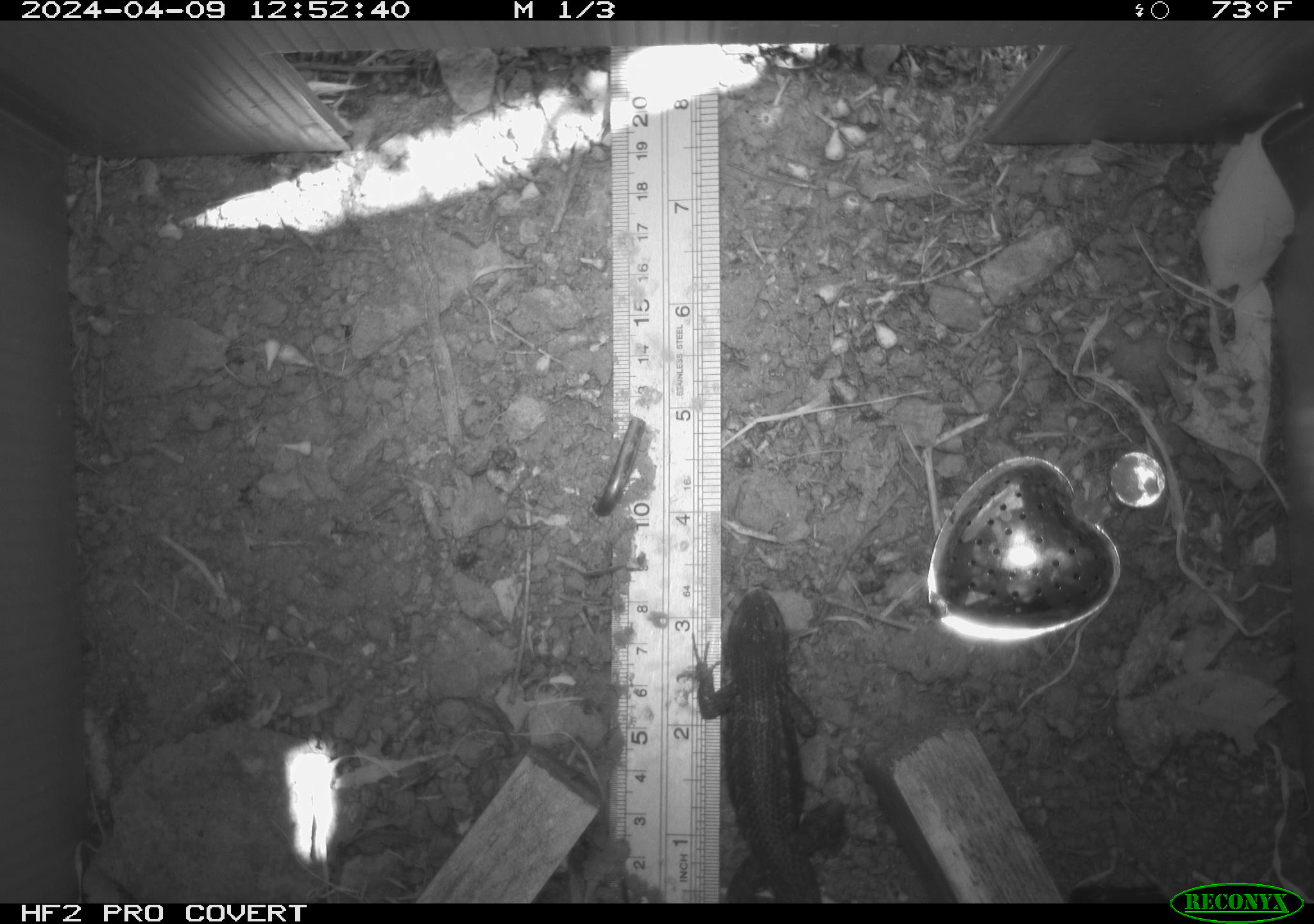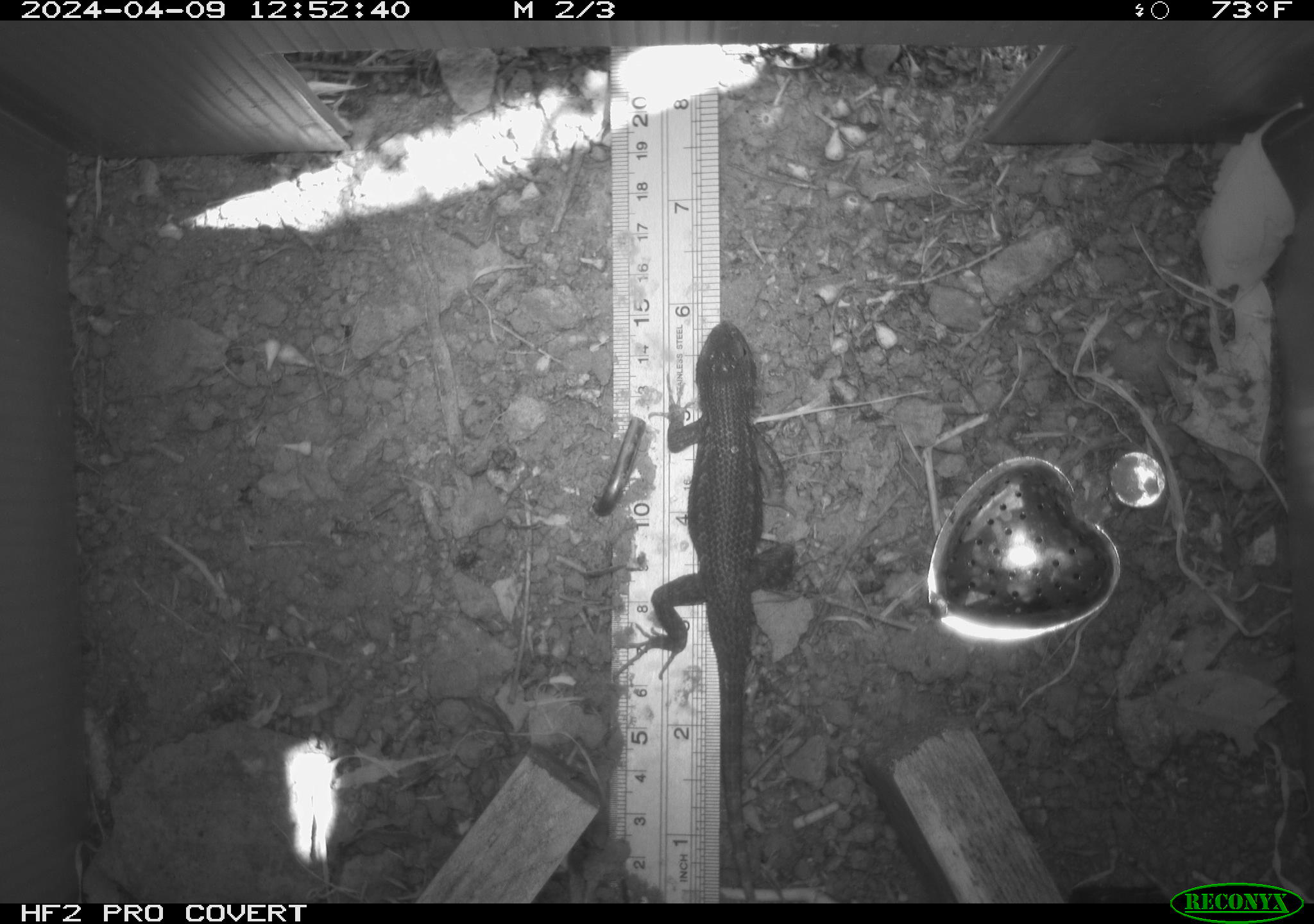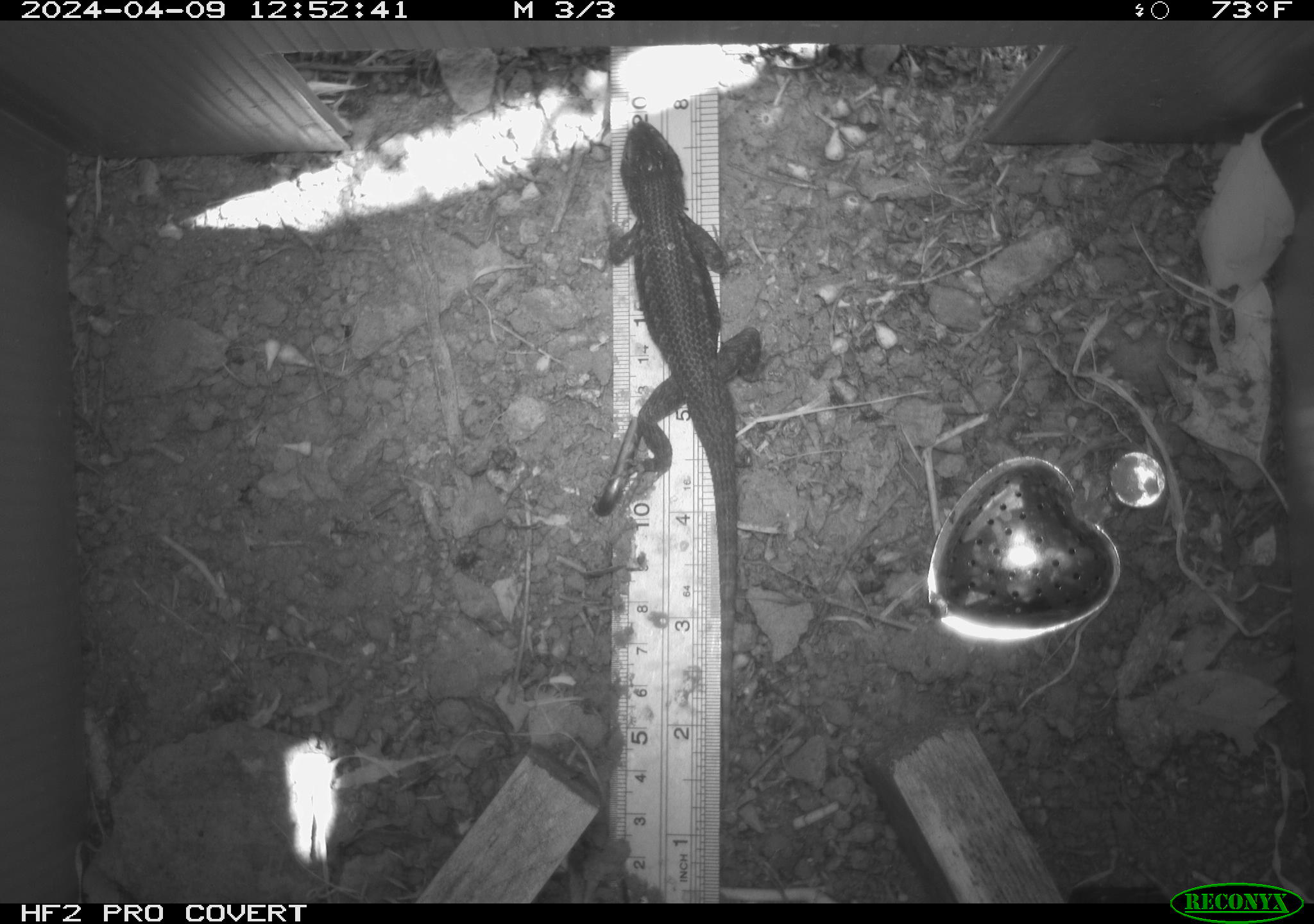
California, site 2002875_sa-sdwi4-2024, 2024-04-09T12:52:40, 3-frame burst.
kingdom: Animalia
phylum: Chordata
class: Reptilia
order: Squamata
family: Phrynosomatidae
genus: Sceloporus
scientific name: Sceloporus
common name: spiny lizards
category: sceloporus species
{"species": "sceloporus species (spiny lizards) (Sceloporus)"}